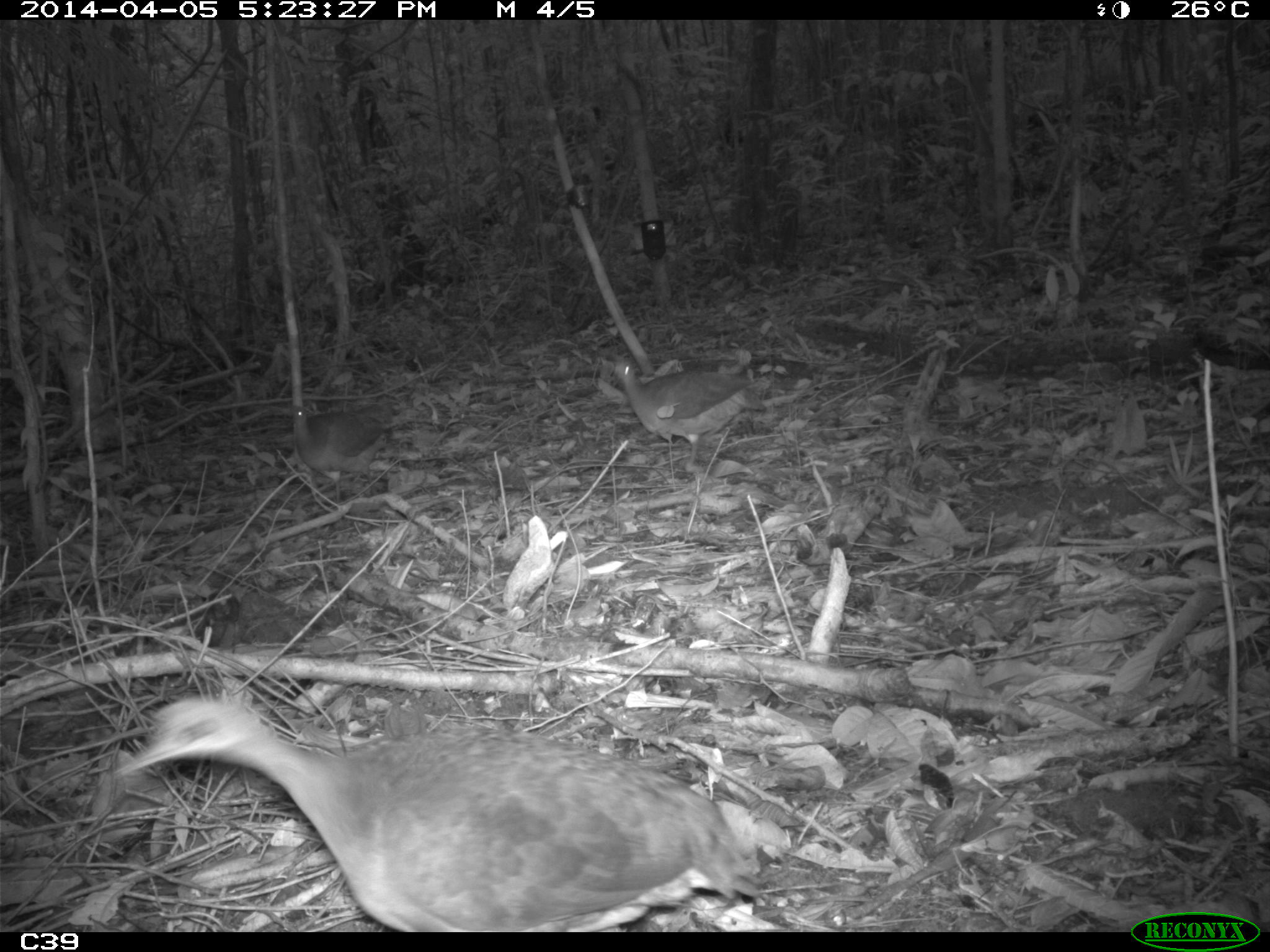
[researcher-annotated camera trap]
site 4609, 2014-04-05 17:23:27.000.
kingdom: Animalia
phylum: Chordata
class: Aves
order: Tinamiformes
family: Tinamidae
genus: Tinamus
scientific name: Tinamus major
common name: great tinamou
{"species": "Tinamus major (great tinamou)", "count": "3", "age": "adult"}